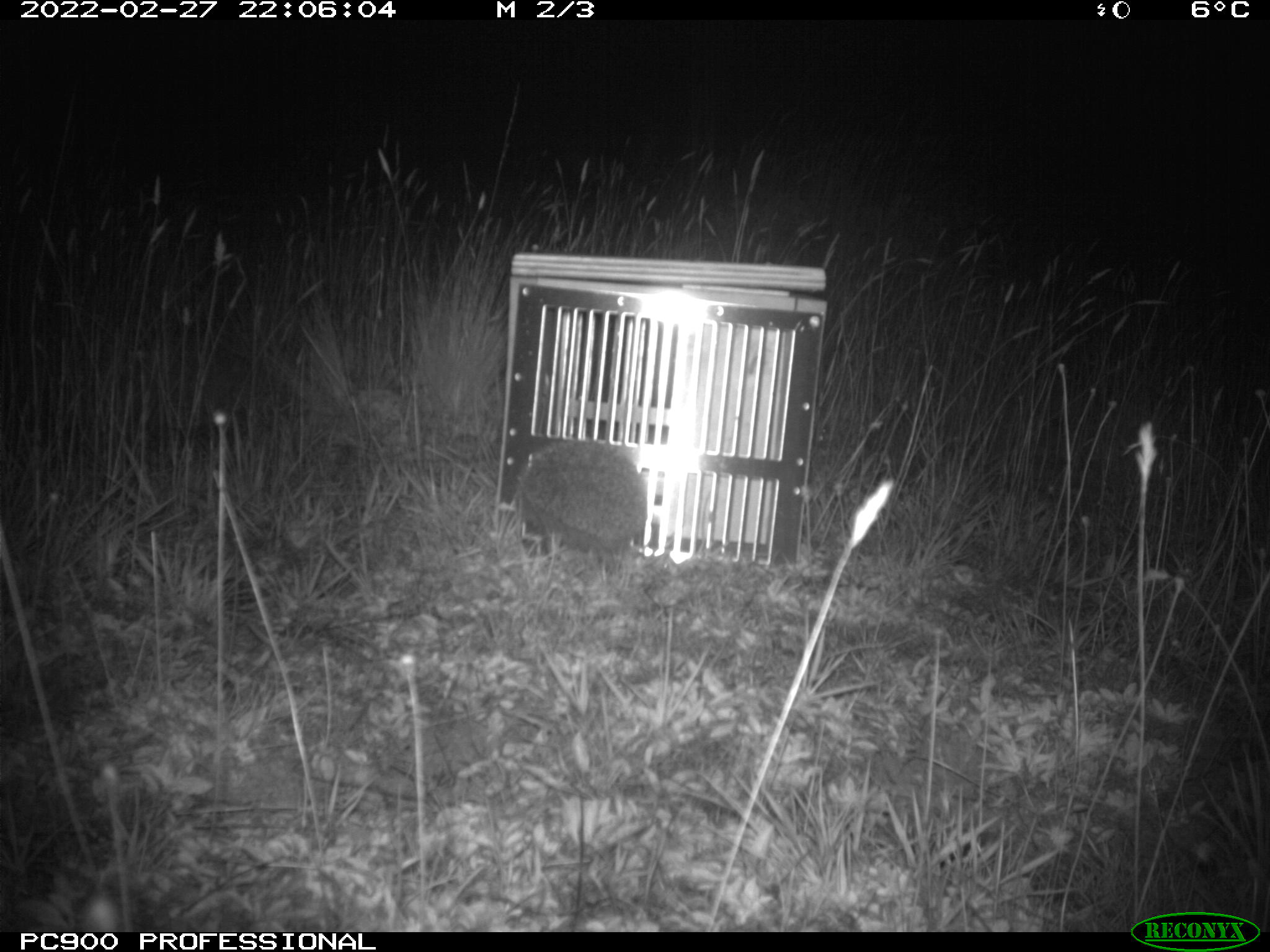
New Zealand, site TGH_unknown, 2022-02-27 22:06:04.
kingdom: Animalia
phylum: Chordata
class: Mammalia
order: Eulipotyphla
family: Erinaceidae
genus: Erinaceus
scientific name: Erinaceus europaeus europaeus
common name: european hedgehog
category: hedgehog